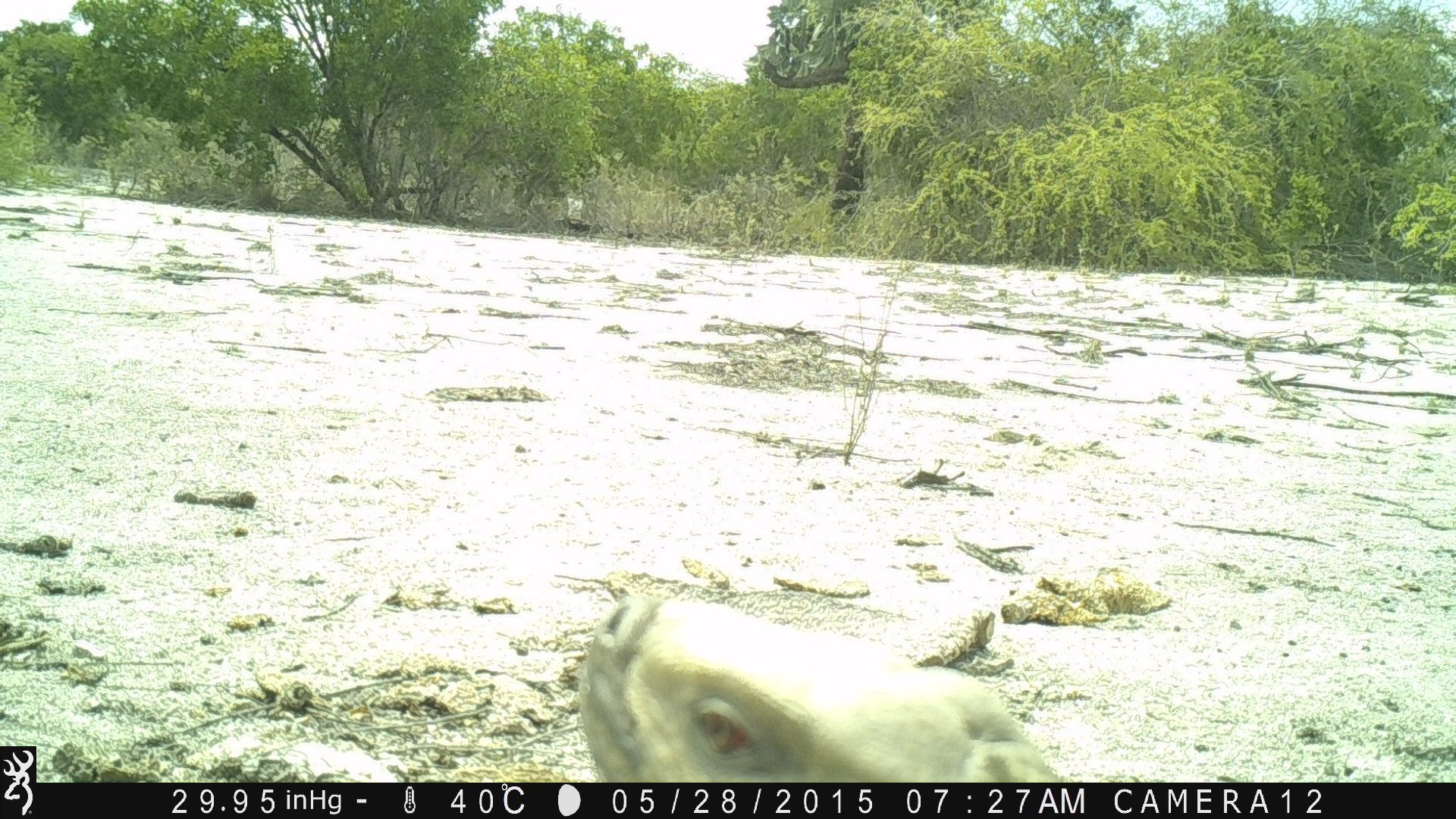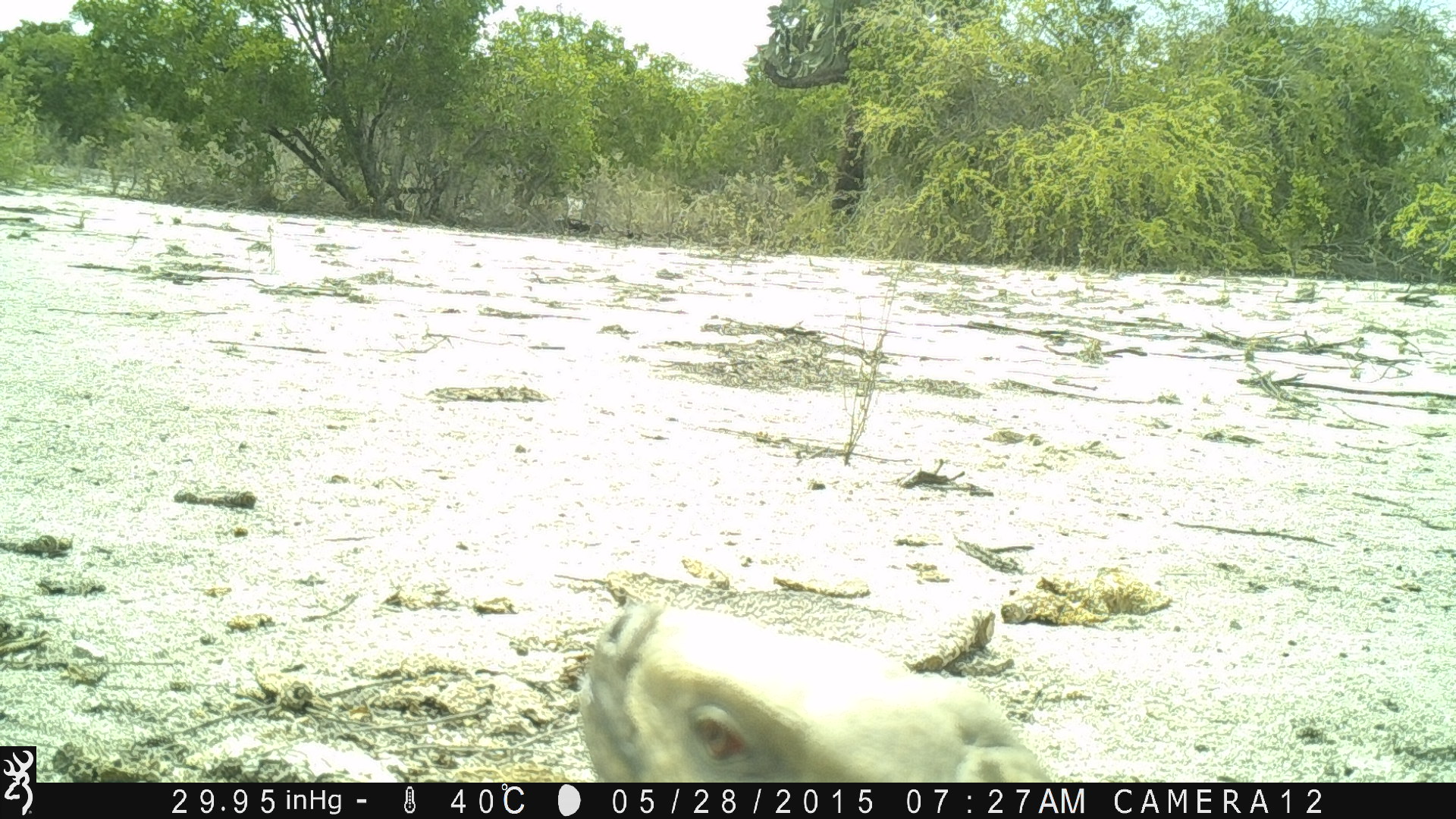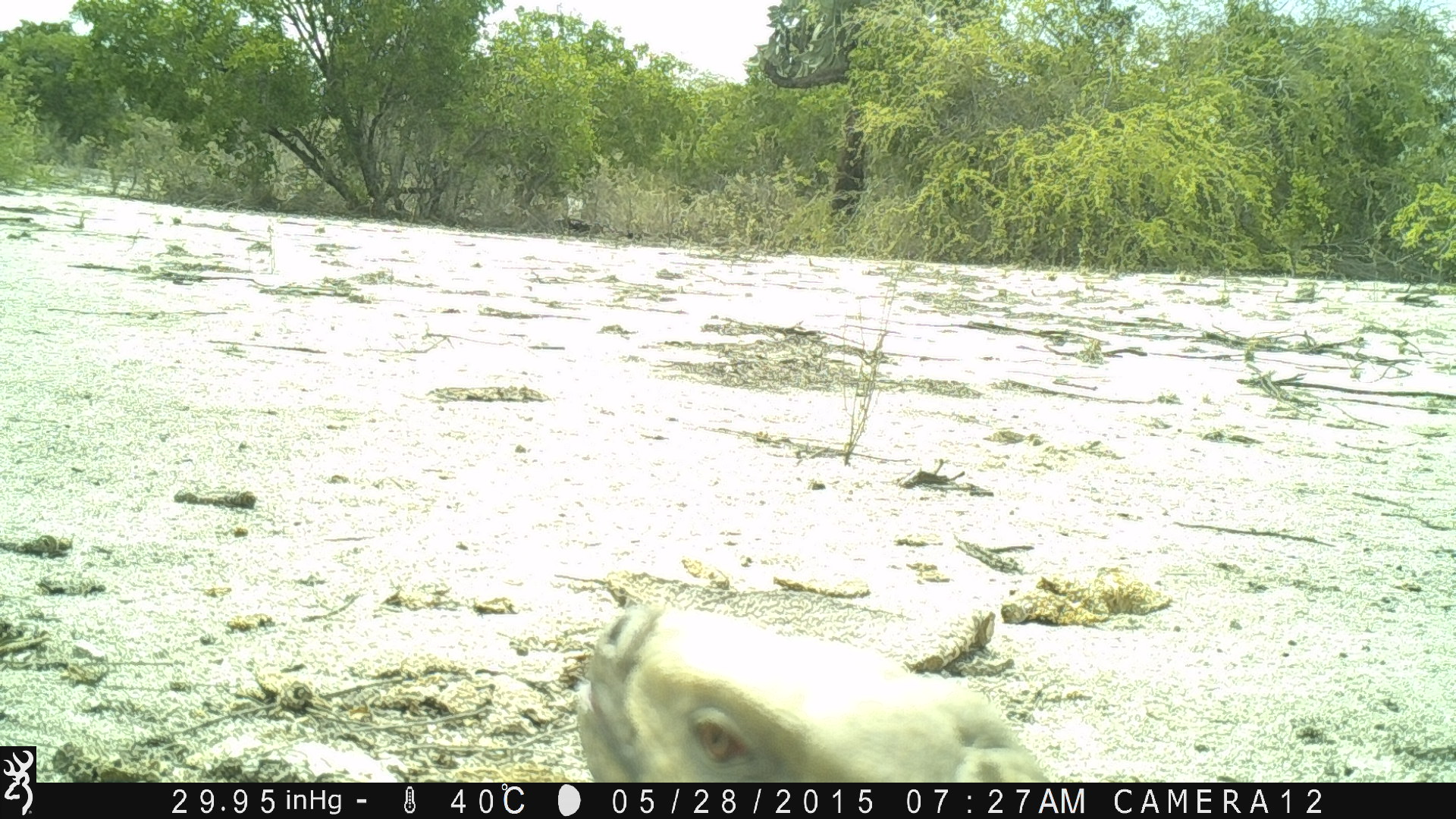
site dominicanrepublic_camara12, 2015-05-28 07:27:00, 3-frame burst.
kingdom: Animalia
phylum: Chordata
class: Reptilia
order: Squamata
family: Iguanidae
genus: Iguana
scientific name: Iguana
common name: typical iguanas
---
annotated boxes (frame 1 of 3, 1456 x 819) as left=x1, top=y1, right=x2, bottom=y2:
iguana: left=572, top=588, right=1075, bottom=783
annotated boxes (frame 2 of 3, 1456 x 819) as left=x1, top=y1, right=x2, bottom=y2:
iguana: left=571, top=601, right=1056, bottom=783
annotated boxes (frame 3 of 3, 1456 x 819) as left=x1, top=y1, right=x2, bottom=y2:
iguana: left=571, top=600, right=1059, bottom=784